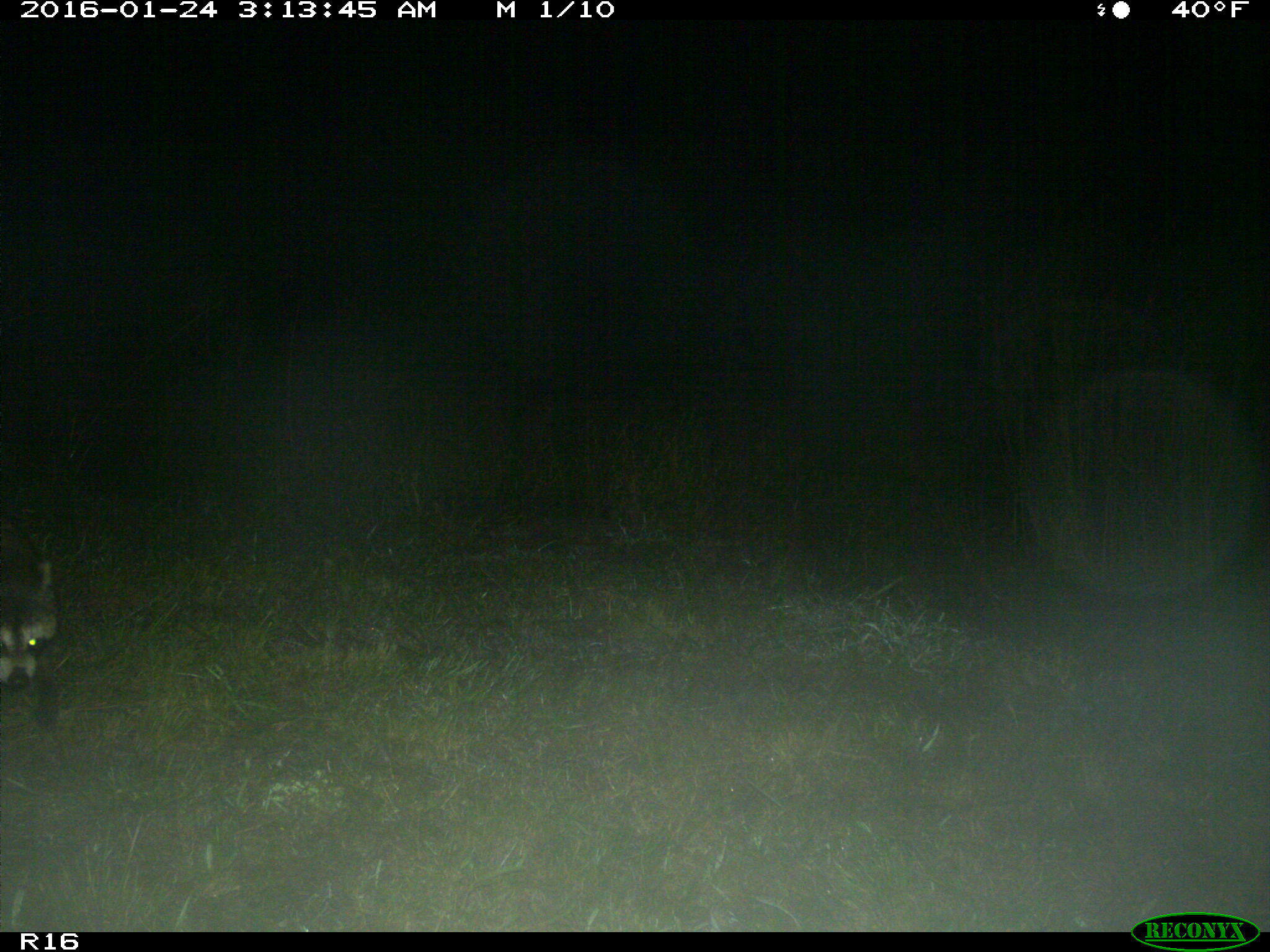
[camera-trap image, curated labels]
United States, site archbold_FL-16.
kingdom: Animalia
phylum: Chordata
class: Mammalia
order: Carnivora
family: Procyonidae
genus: Procyon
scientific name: Procyon lotor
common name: common raccoon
Procyon lotor (common raccoon).